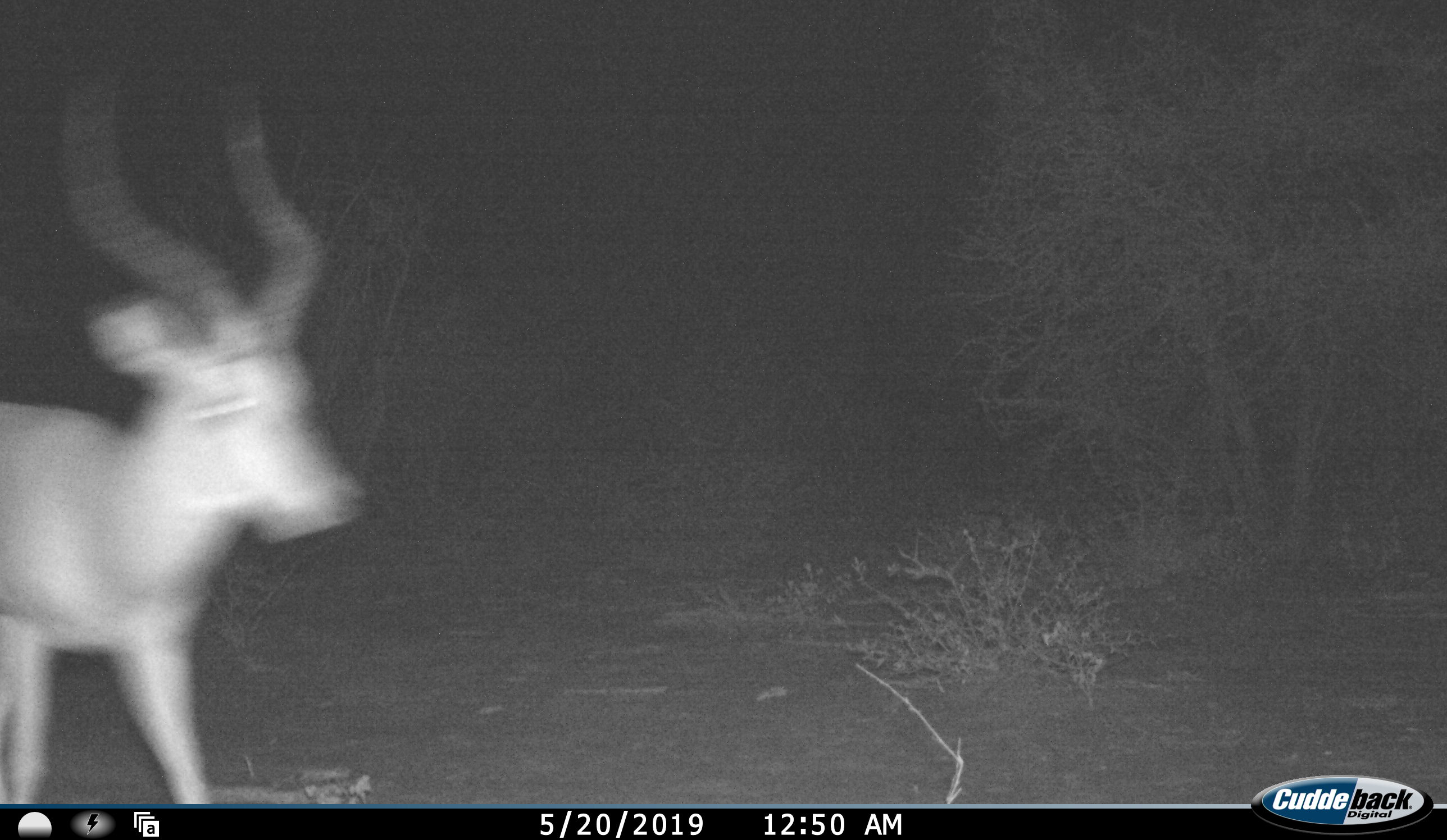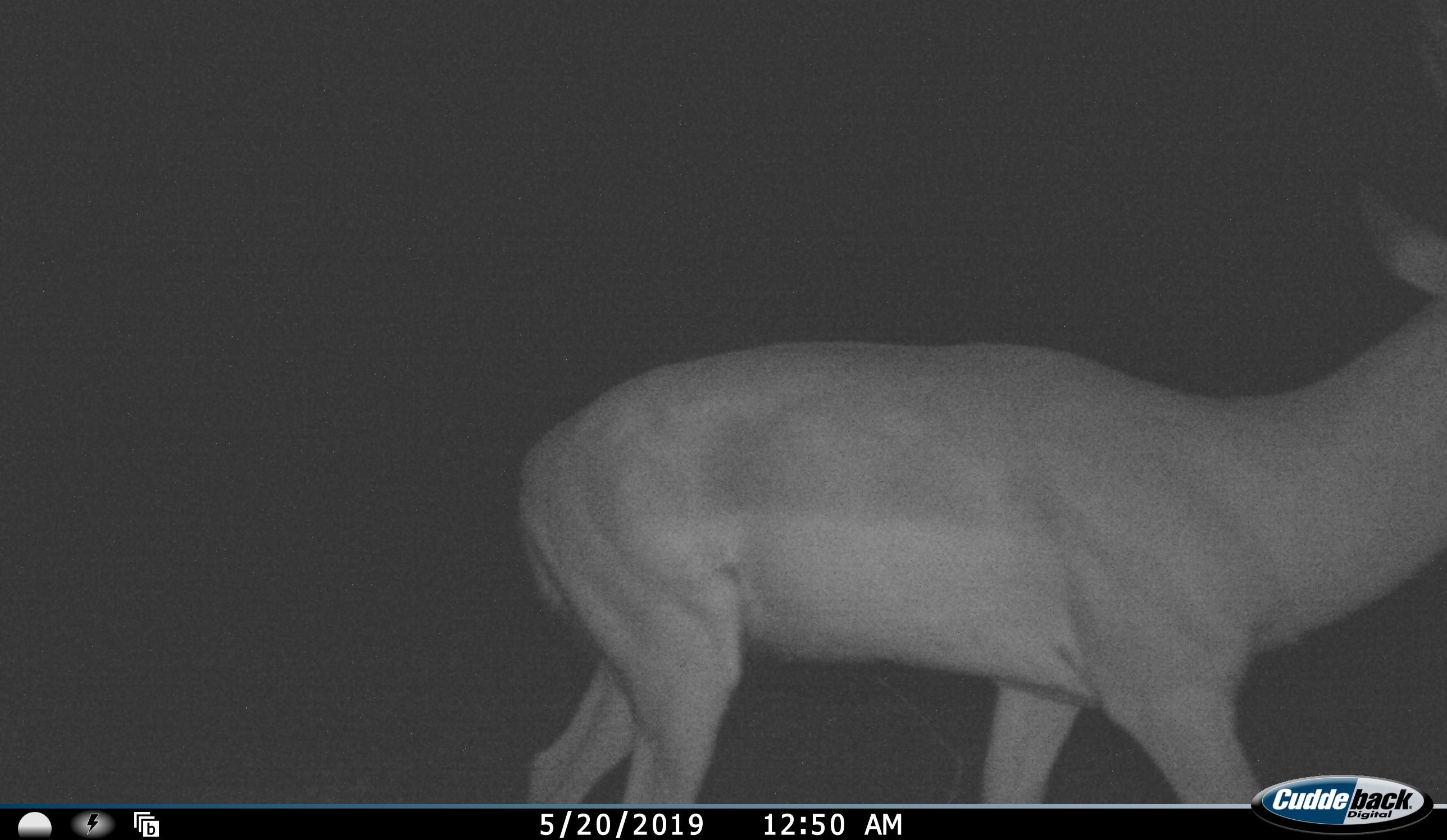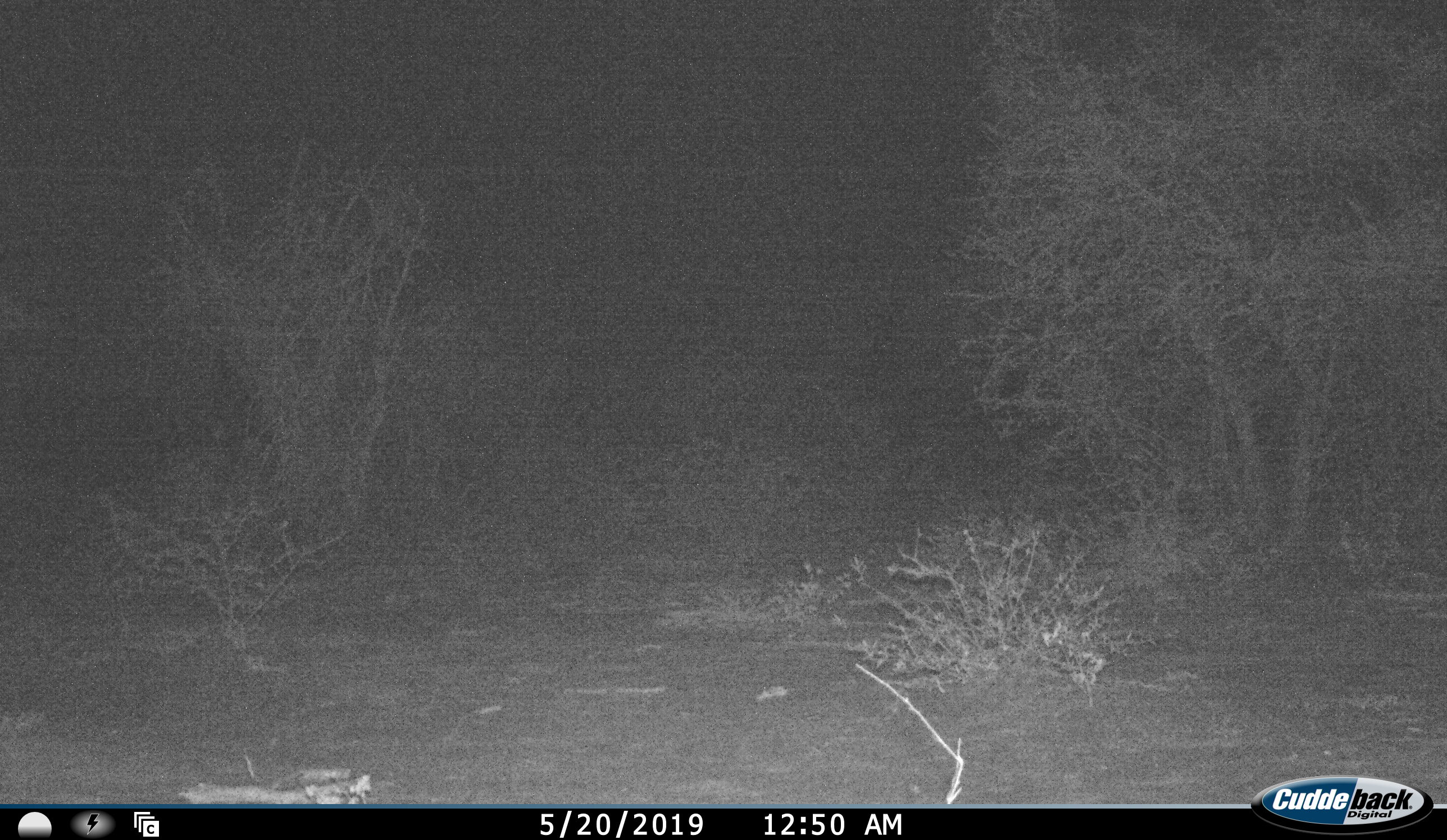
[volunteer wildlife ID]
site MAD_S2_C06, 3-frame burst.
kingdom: Animalia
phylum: Chordata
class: Mammalia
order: Artiodactyla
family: Bovidae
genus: Aepyceros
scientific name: Aepyceros melampus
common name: impala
Impala (Aepyceros melampus), count 1. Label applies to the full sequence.